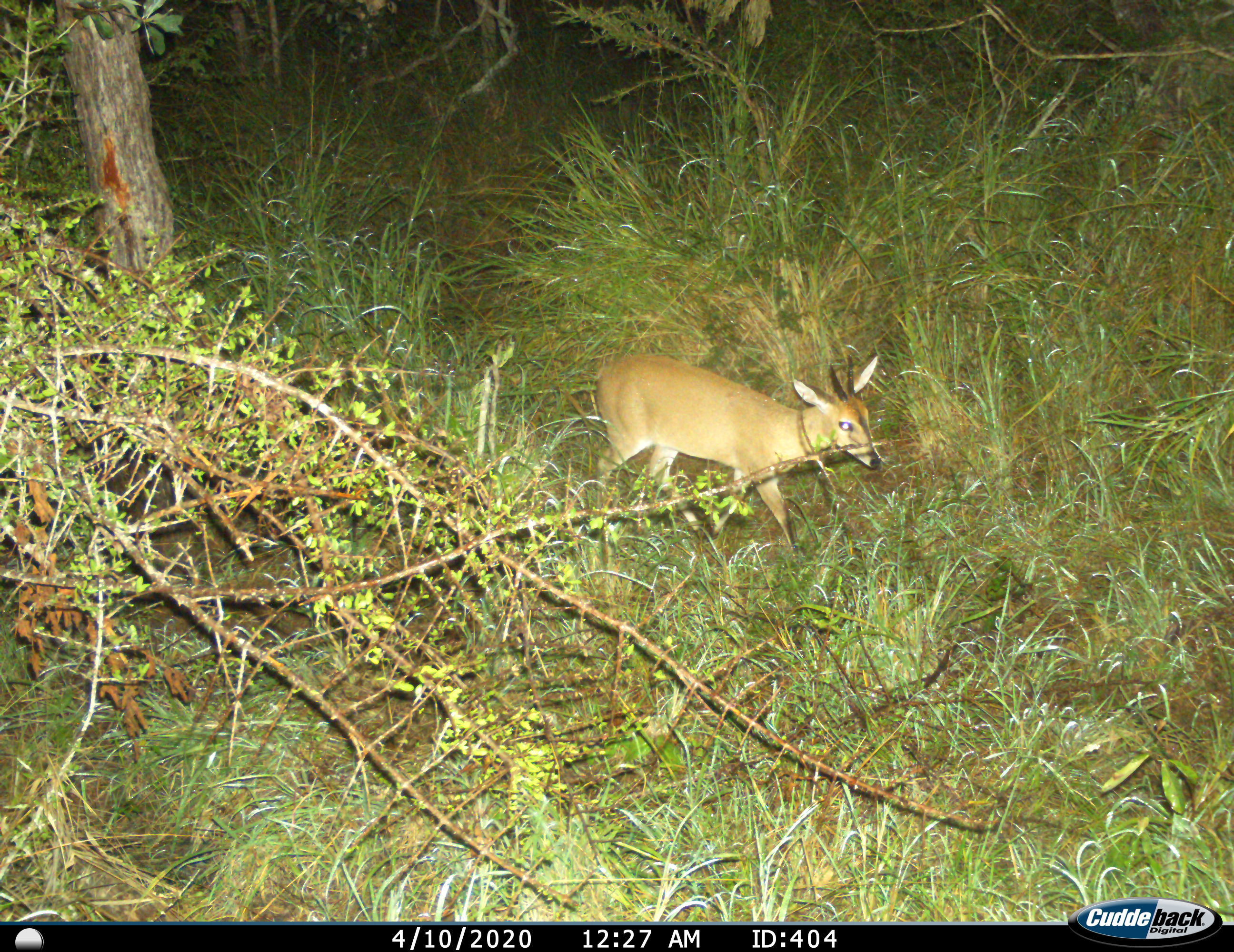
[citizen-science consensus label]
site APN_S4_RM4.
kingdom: Animalia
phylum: Chordata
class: Mammalia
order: Artiodactyla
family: Bovidae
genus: Sylvicapra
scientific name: Sylvicapra grimmia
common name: common duiker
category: duikercommongrey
Duikercommongrey (common duiker) (Sylvicapra grimmia), count 1. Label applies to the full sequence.